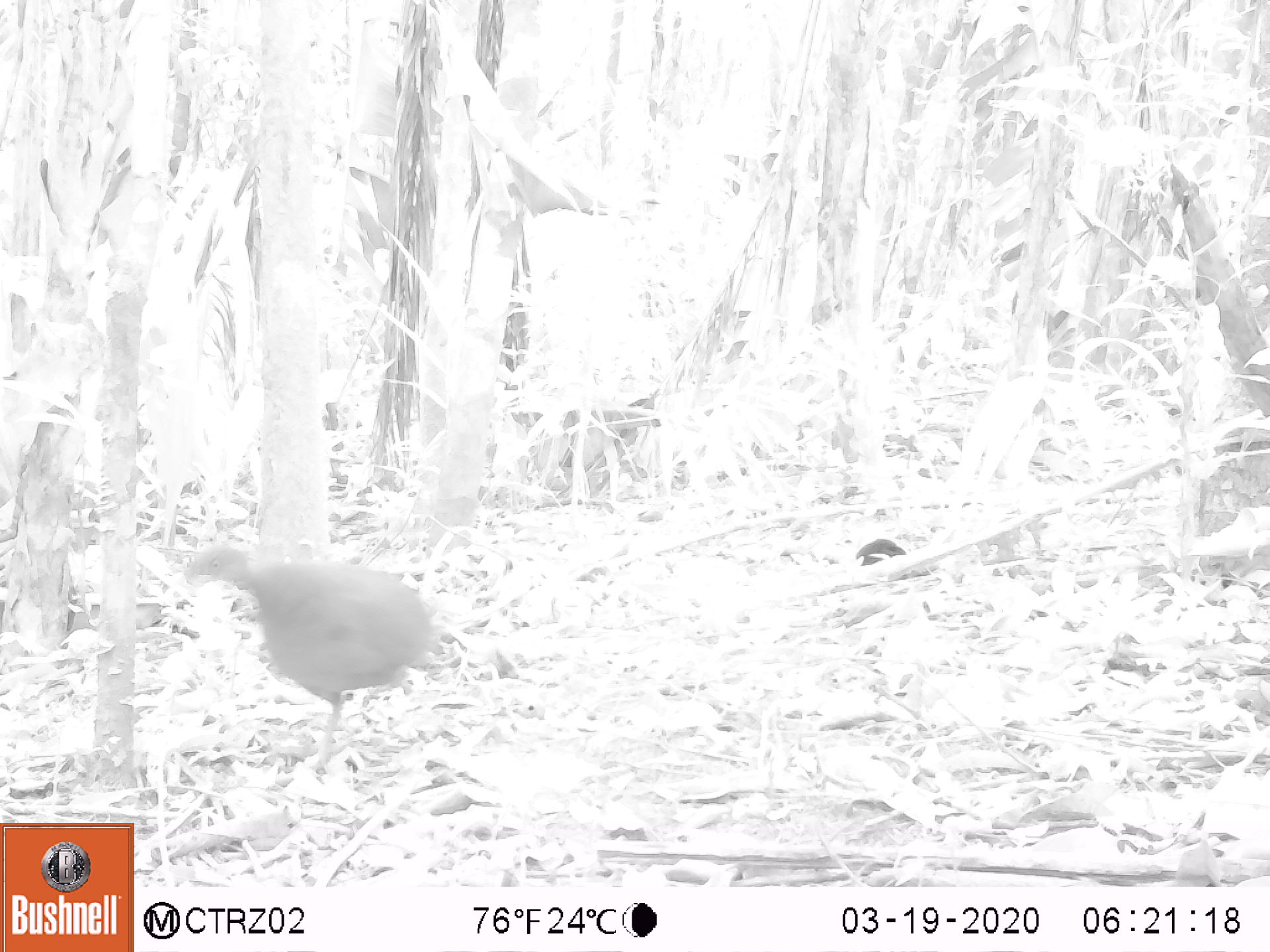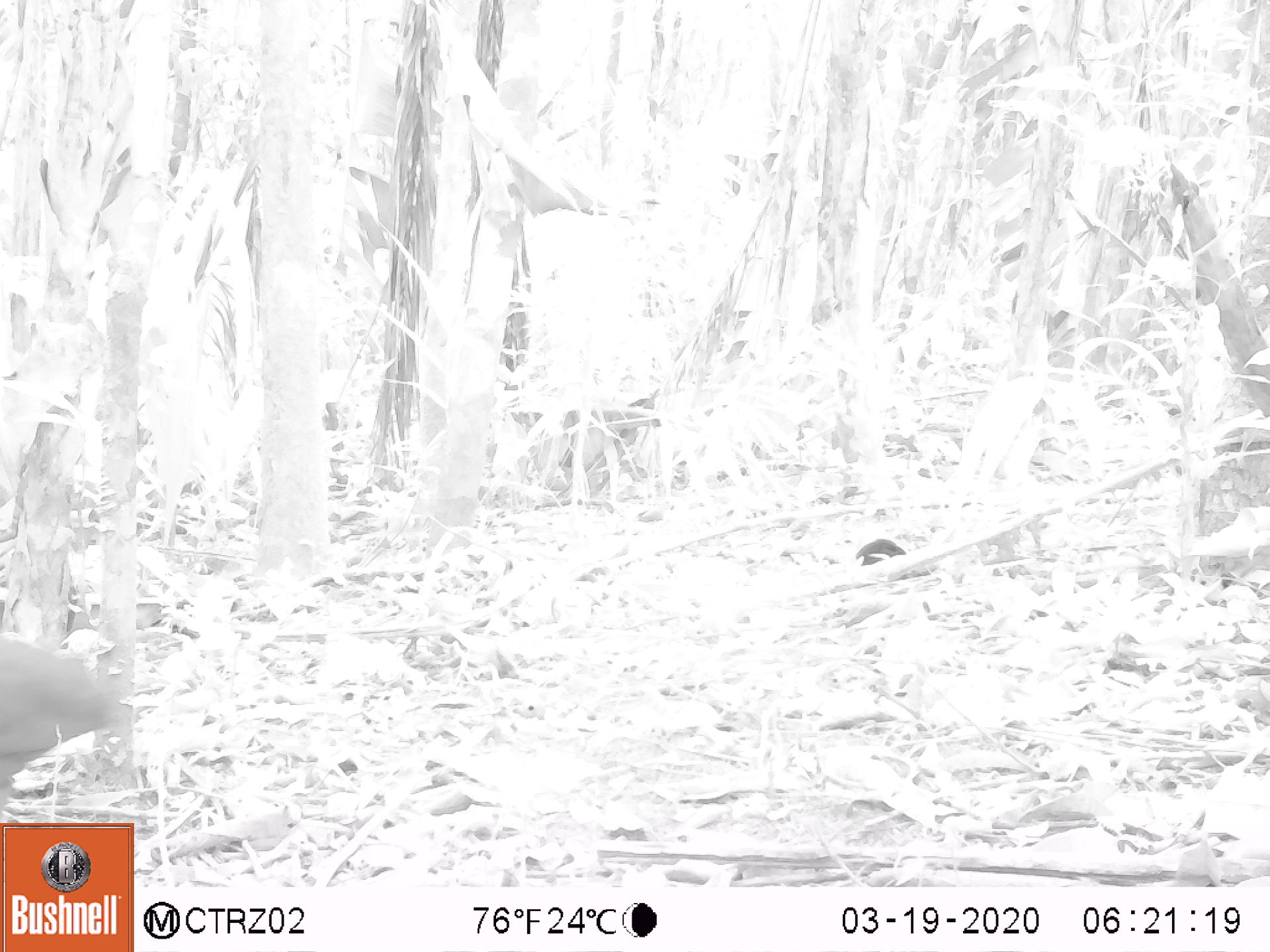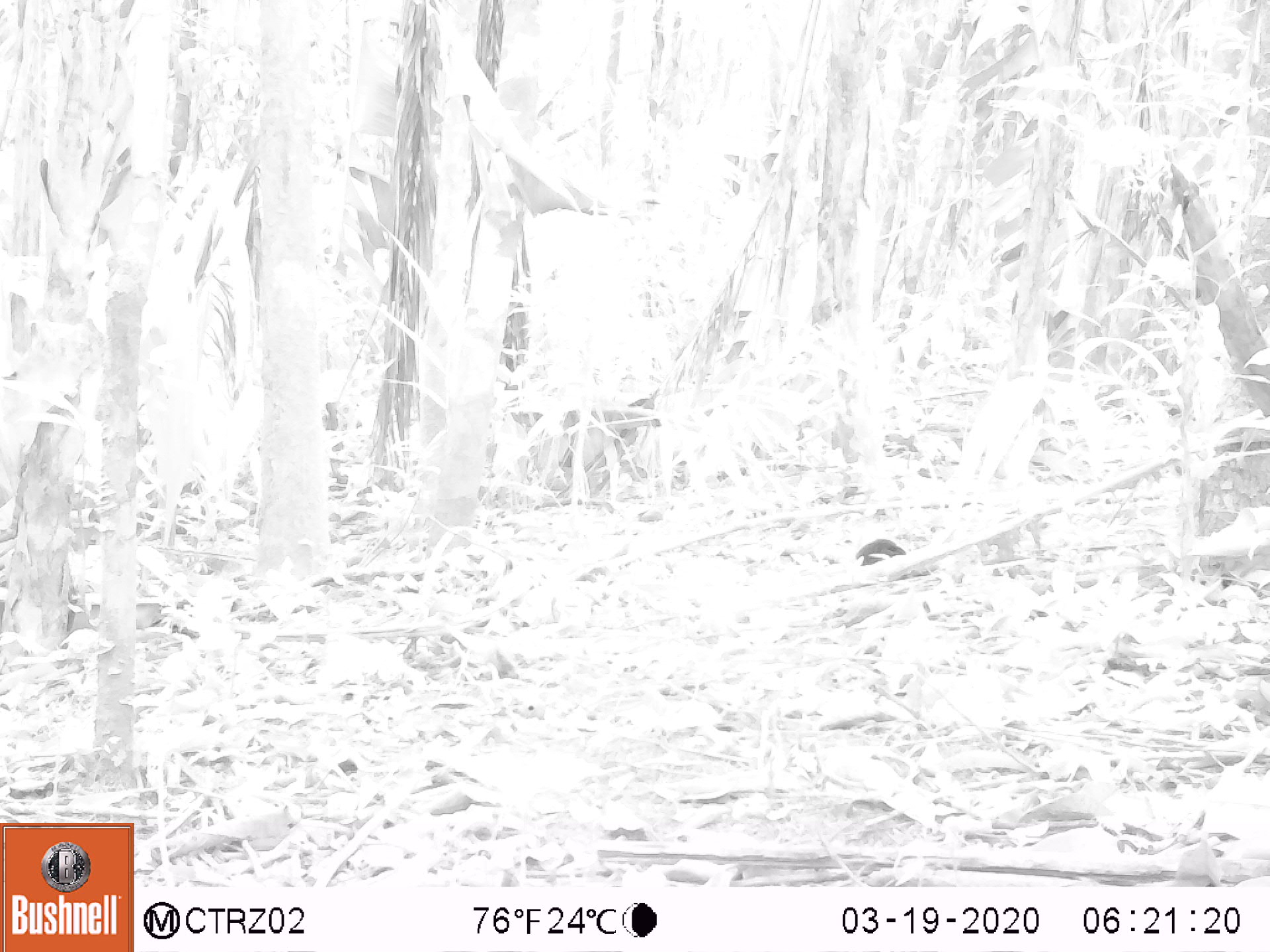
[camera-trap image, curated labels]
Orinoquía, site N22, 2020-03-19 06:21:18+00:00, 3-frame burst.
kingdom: Animalia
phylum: Chordata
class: Mammalia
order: Rodentia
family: Dasyproctidae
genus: Dasyprocta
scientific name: Dasyprocta fuliginosa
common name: black agouti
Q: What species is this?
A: Black agouti (Dasyprocta fuliginosa).